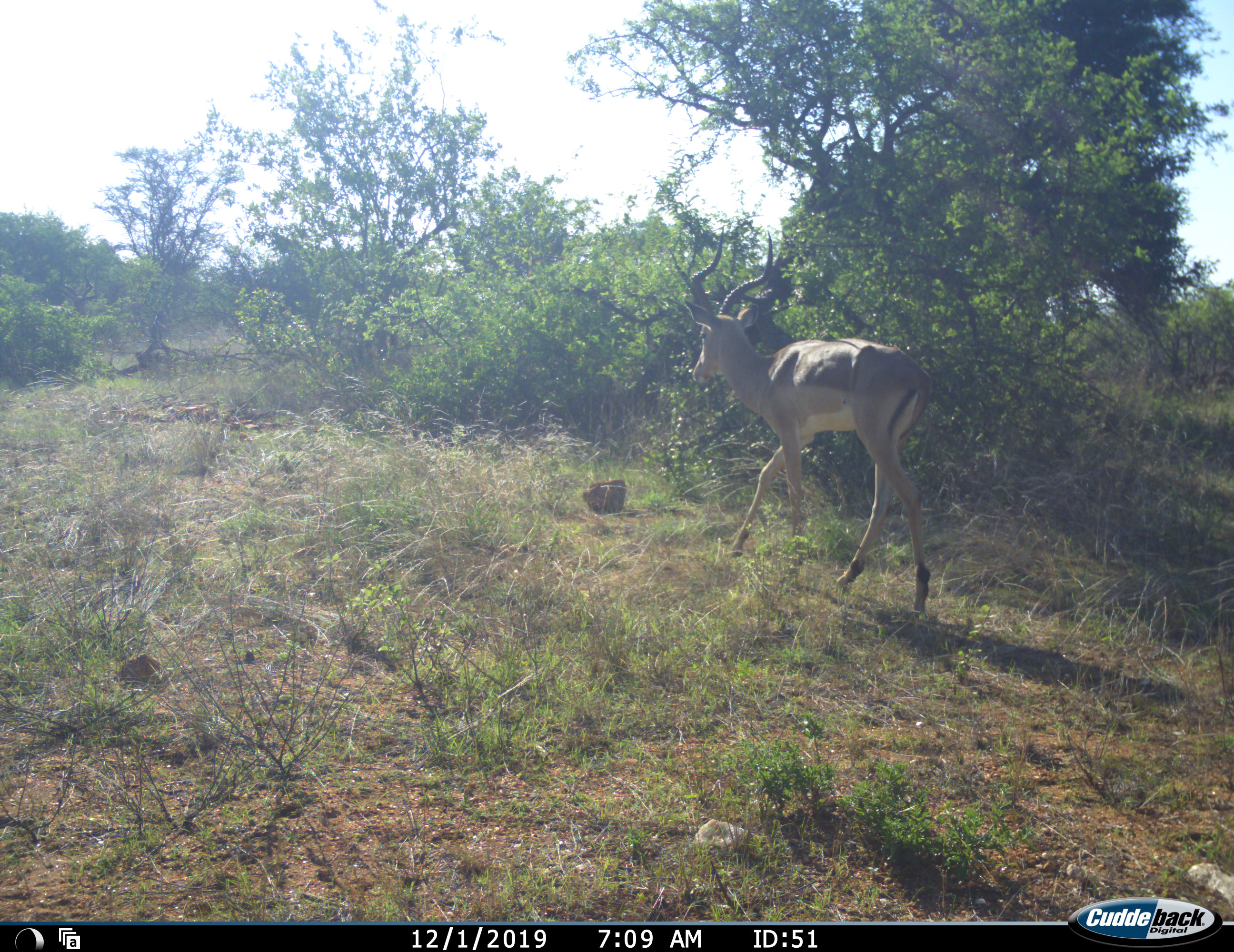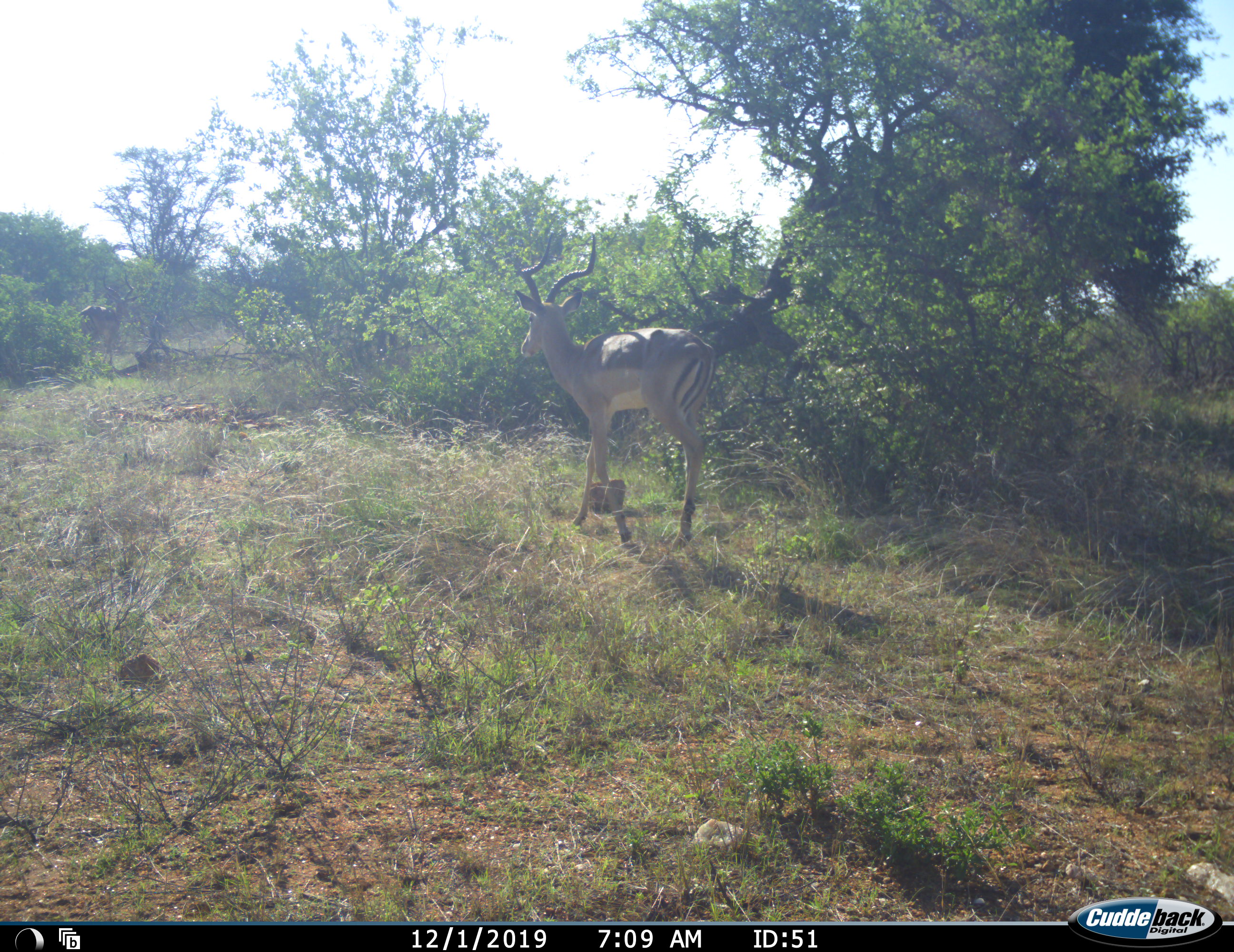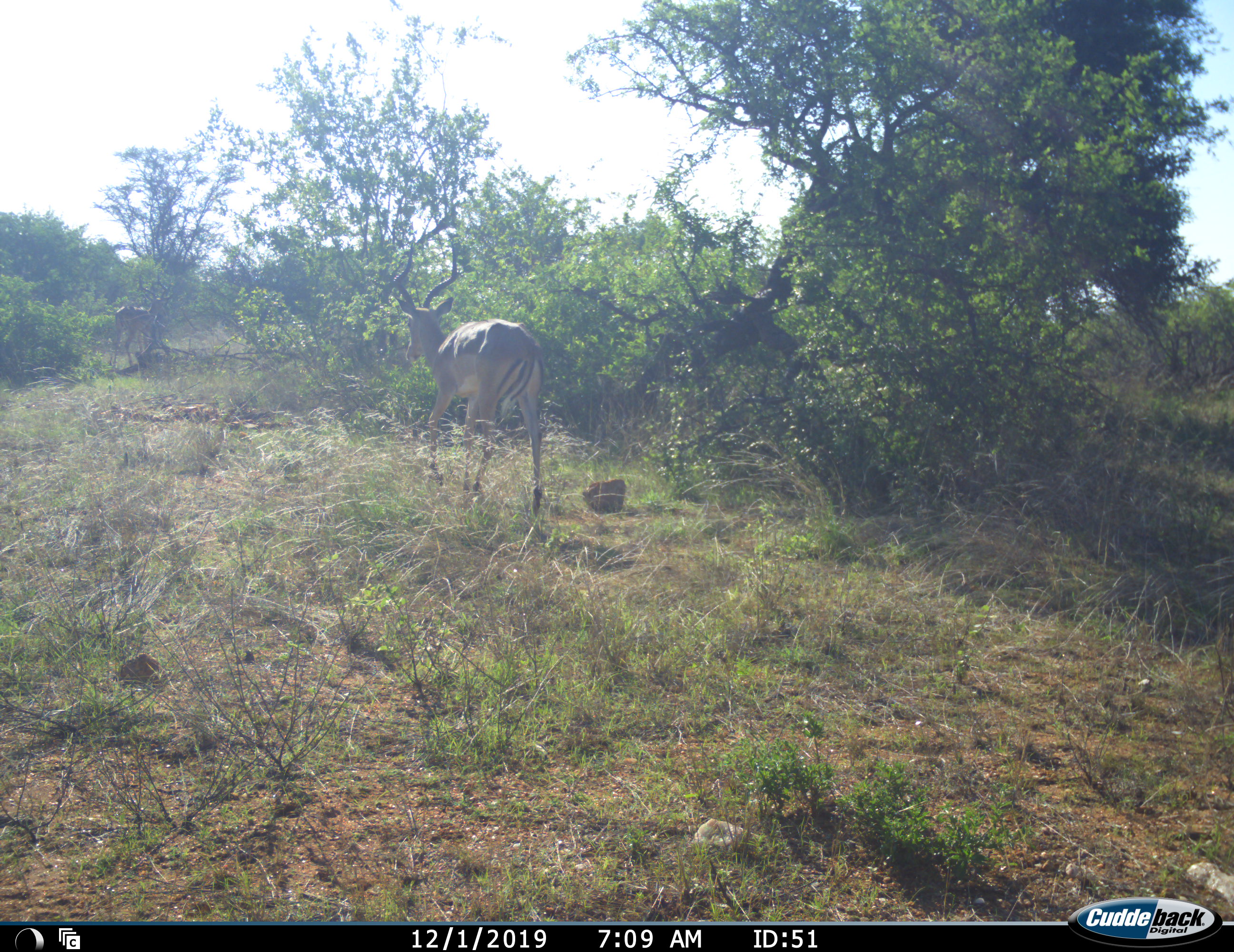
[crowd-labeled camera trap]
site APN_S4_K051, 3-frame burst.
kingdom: Animalia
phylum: Chordata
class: Mammalia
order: Artiodactyla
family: Bovidae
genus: Aepyceros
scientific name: Aepyceros melampus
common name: impala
Impala (Aepyceros melampus), count 1. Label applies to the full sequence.